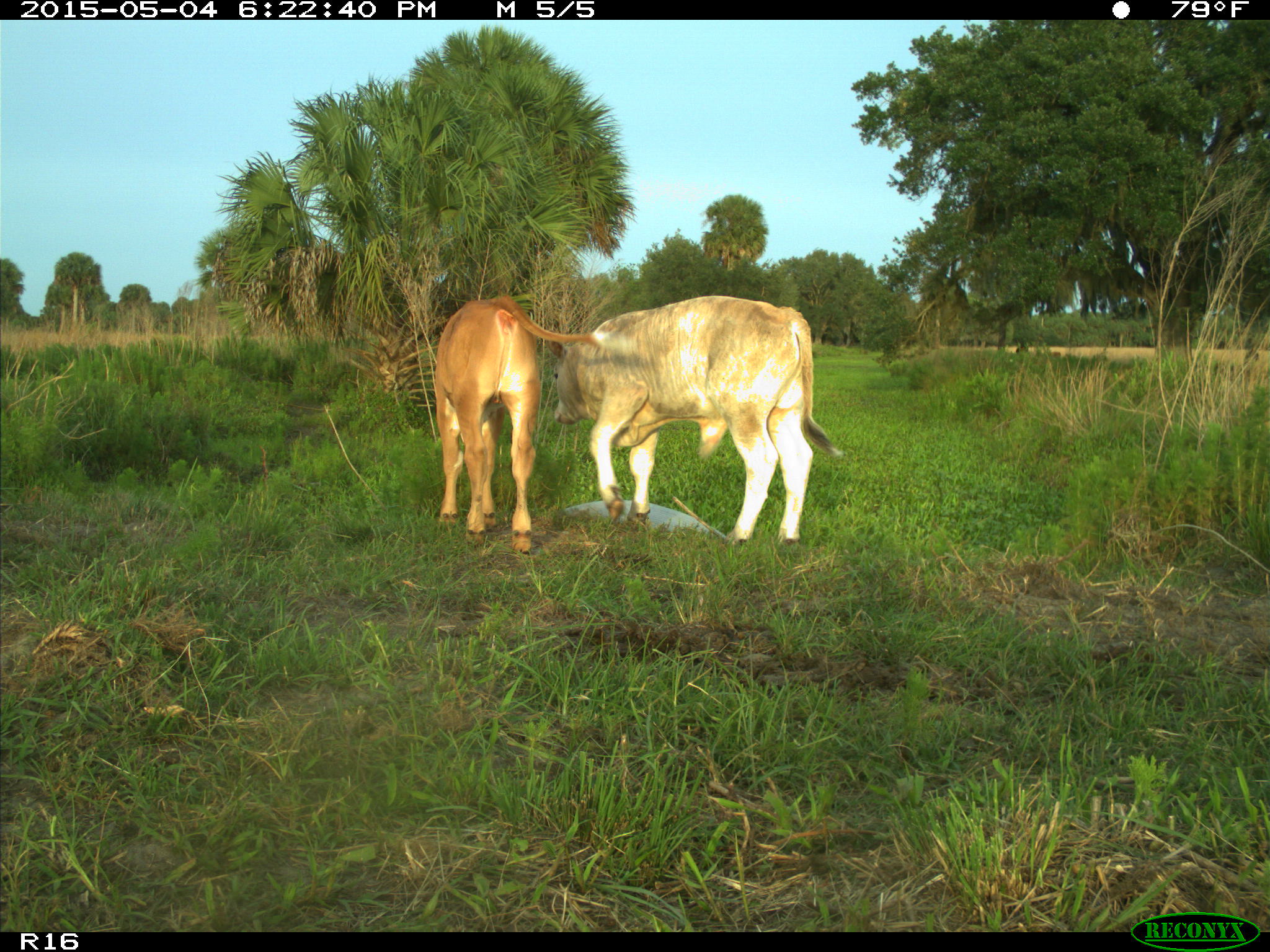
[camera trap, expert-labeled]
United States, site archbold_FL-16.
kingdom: Animalia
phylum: Chordata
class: Mammalia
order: Artiodactyla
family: Bovidae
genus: Bos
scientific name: Bos taurus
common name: domestic cow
Bos taurus (domestic cow).